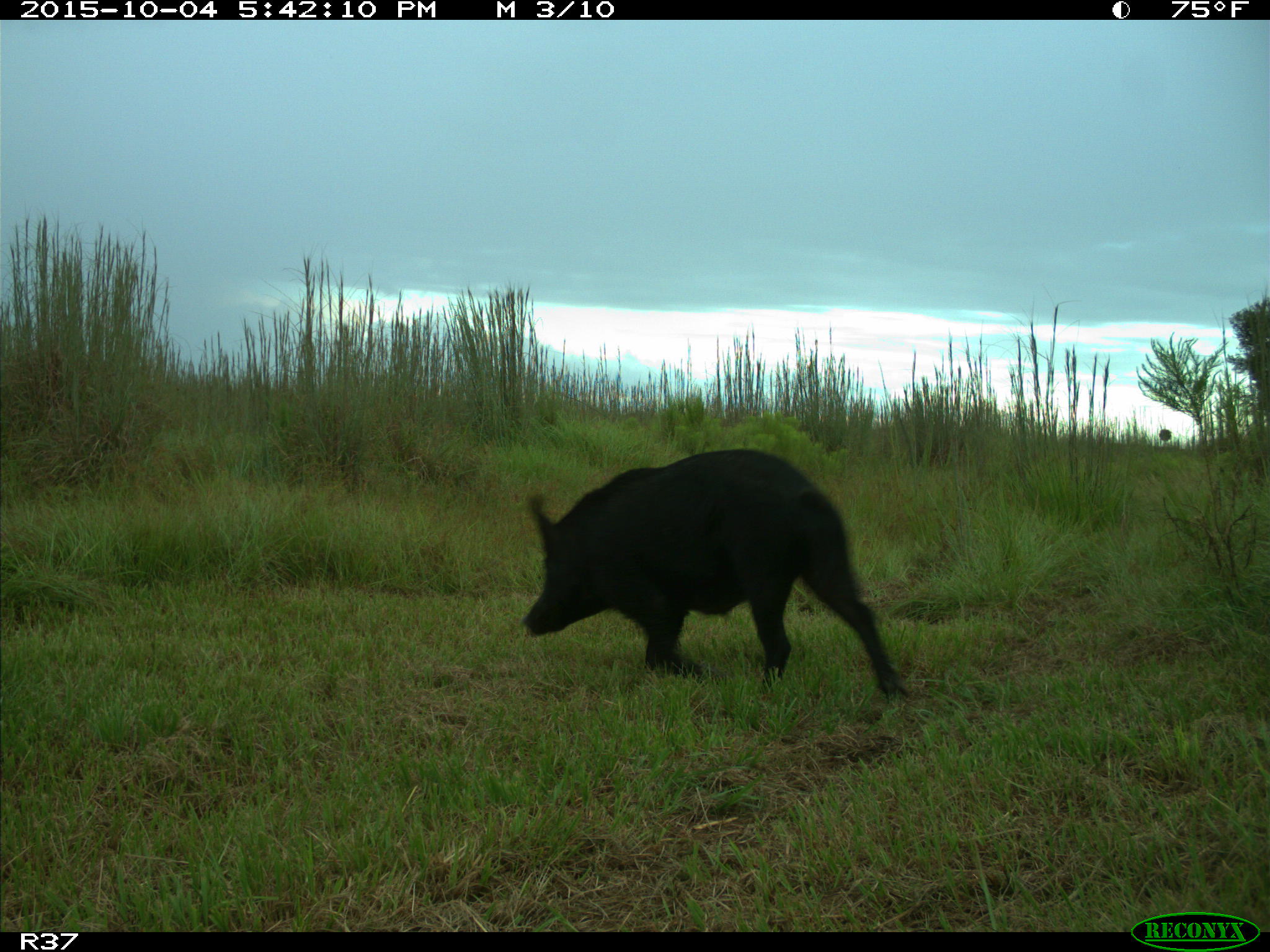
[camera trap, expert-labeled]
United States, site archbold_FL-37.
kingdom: Animalia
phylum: Chordata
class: Mammalia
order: Artiodactyla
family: Suidae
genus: Sus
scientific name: Sus scrofa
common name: wild boar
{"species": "Sus scrofa (wild boar)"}